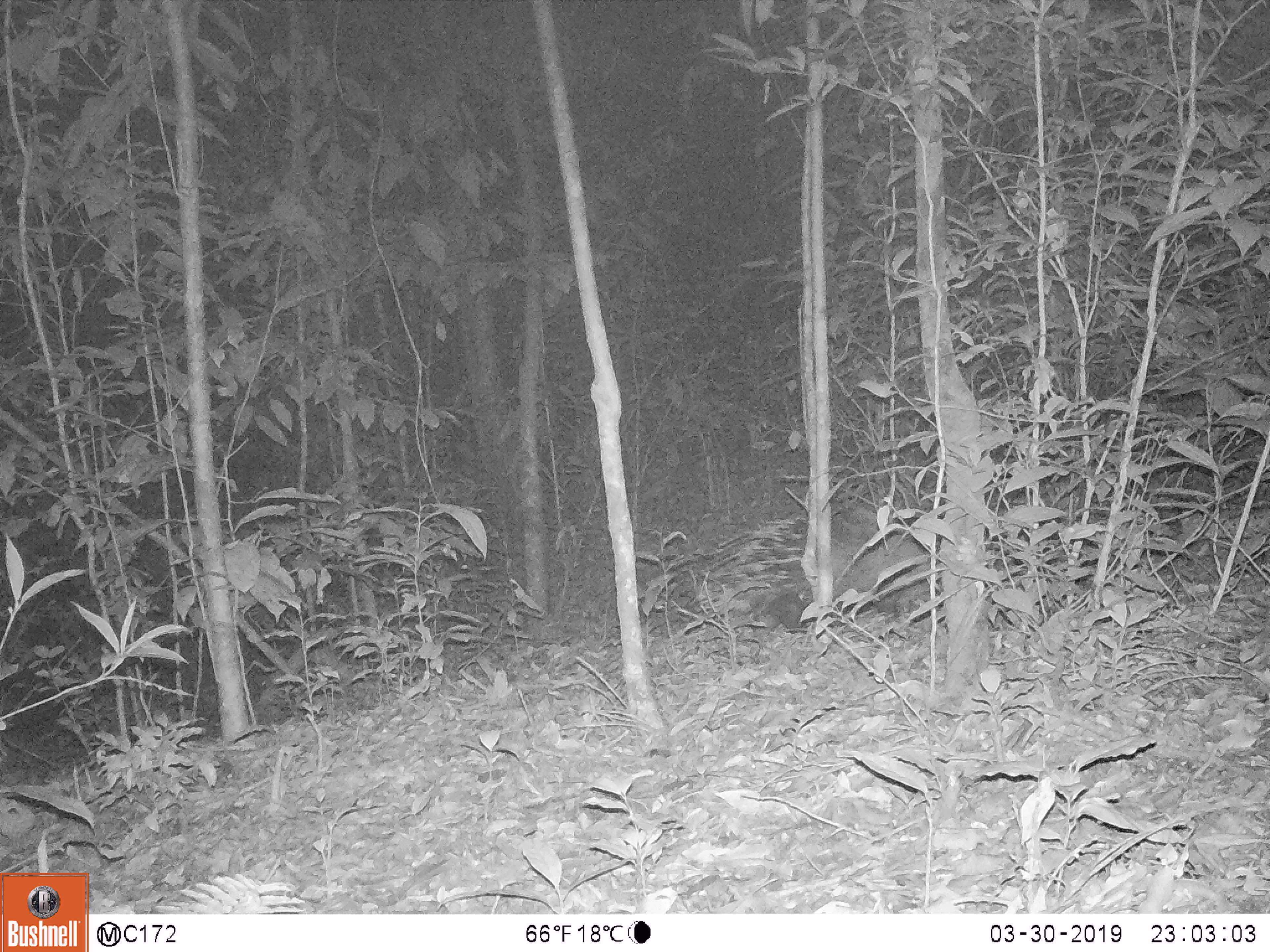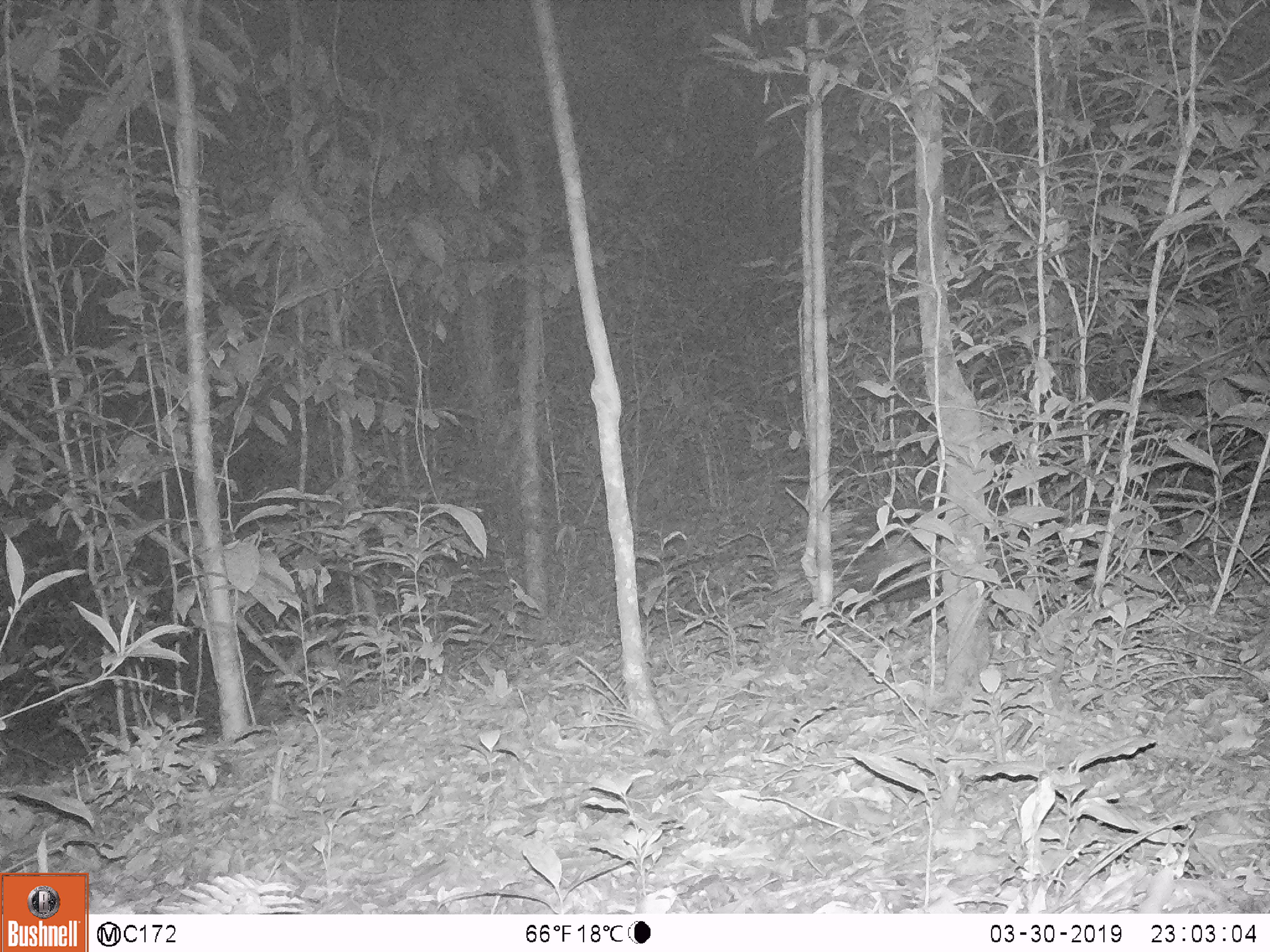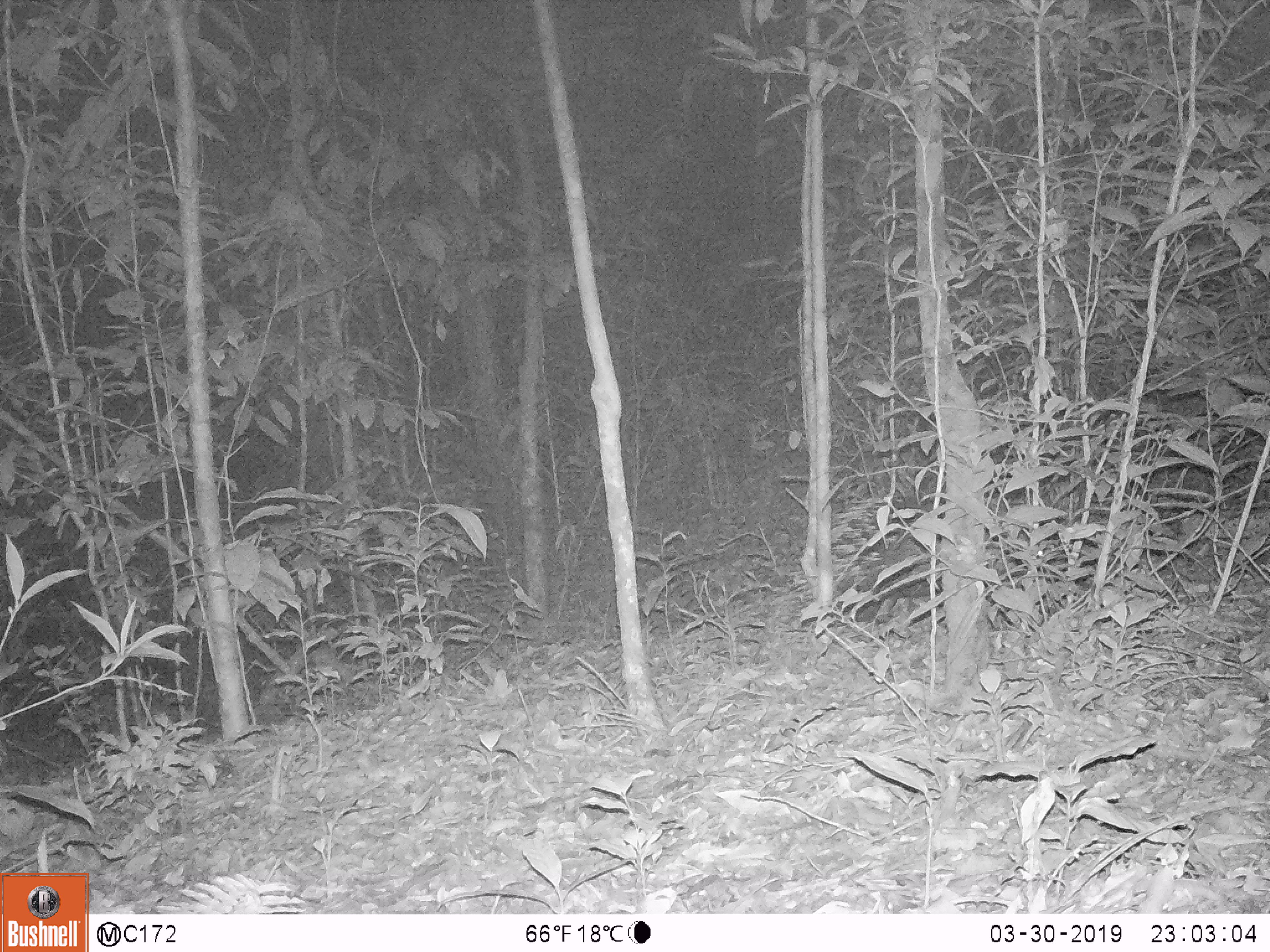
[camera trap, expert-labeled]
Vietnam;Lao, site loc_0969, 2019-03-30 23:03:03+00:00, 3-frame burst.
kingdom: Animalia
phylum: Chordata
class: Mammalia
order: Rodentia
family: Hystricidae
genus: Hystrix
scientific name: Hystrix brachyura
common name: malayan porcupine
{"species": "malayan porcupine (Hystrix brachyura)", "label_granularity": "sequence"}